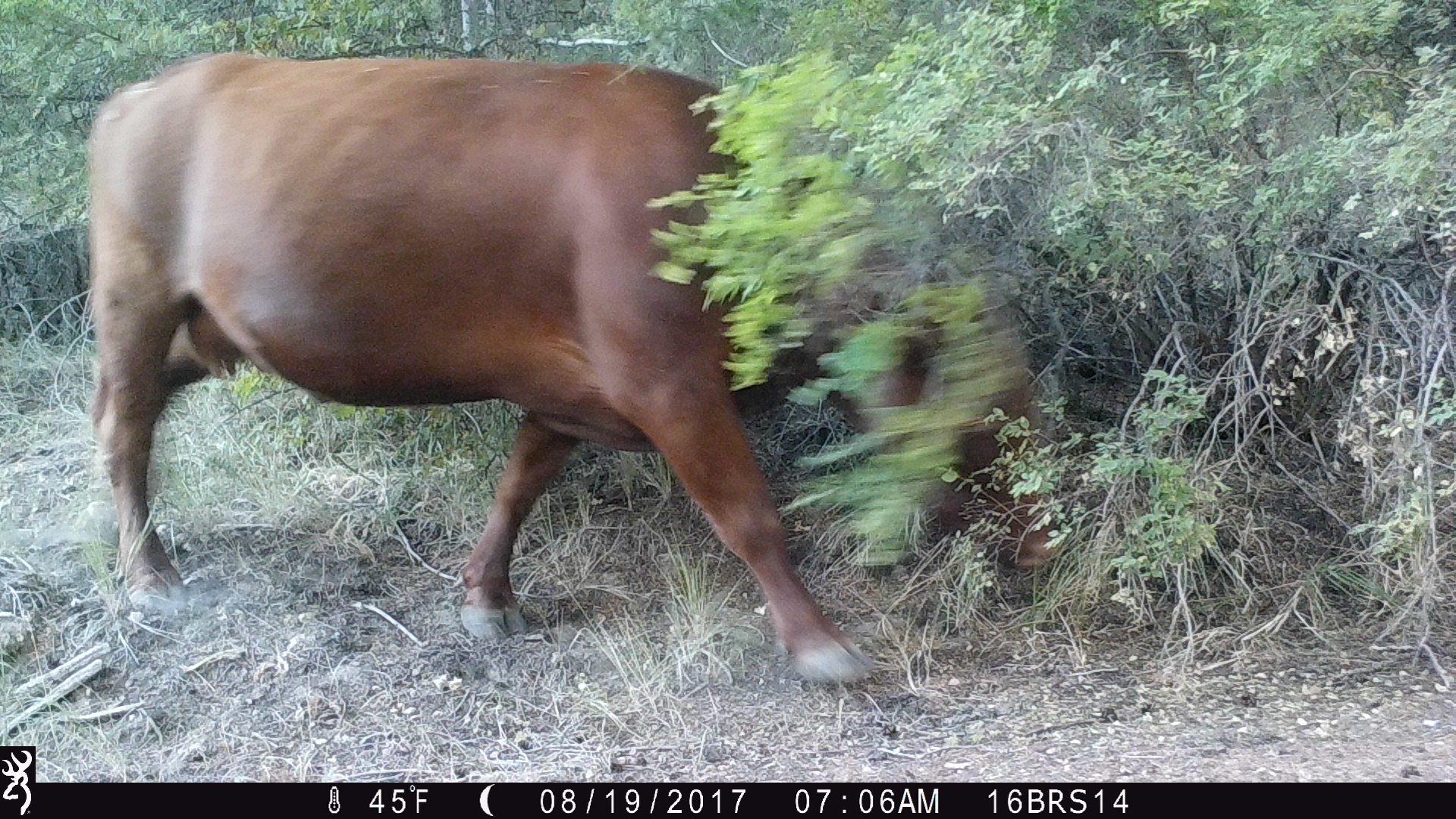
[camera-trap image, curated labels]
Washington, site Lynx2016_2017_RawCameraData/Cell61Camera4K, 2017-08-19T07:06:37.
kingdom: Animalia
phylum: Chordata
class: Mammalia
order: Artiodactyla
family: Bovidae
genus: Bos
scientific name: Bos taurus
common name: domestic cattle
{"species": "domestic cattle (Bos taurus)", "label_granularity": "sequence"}